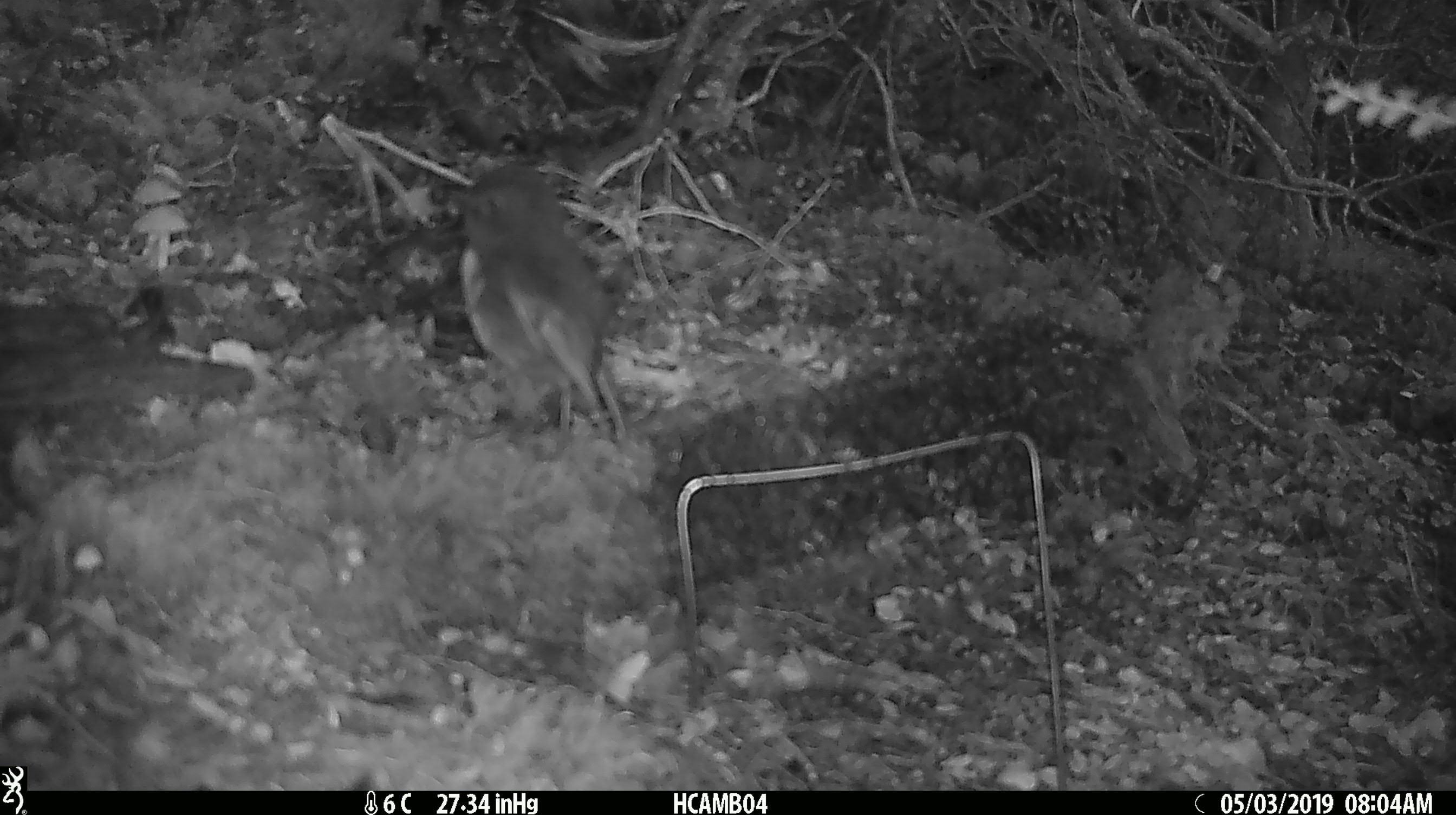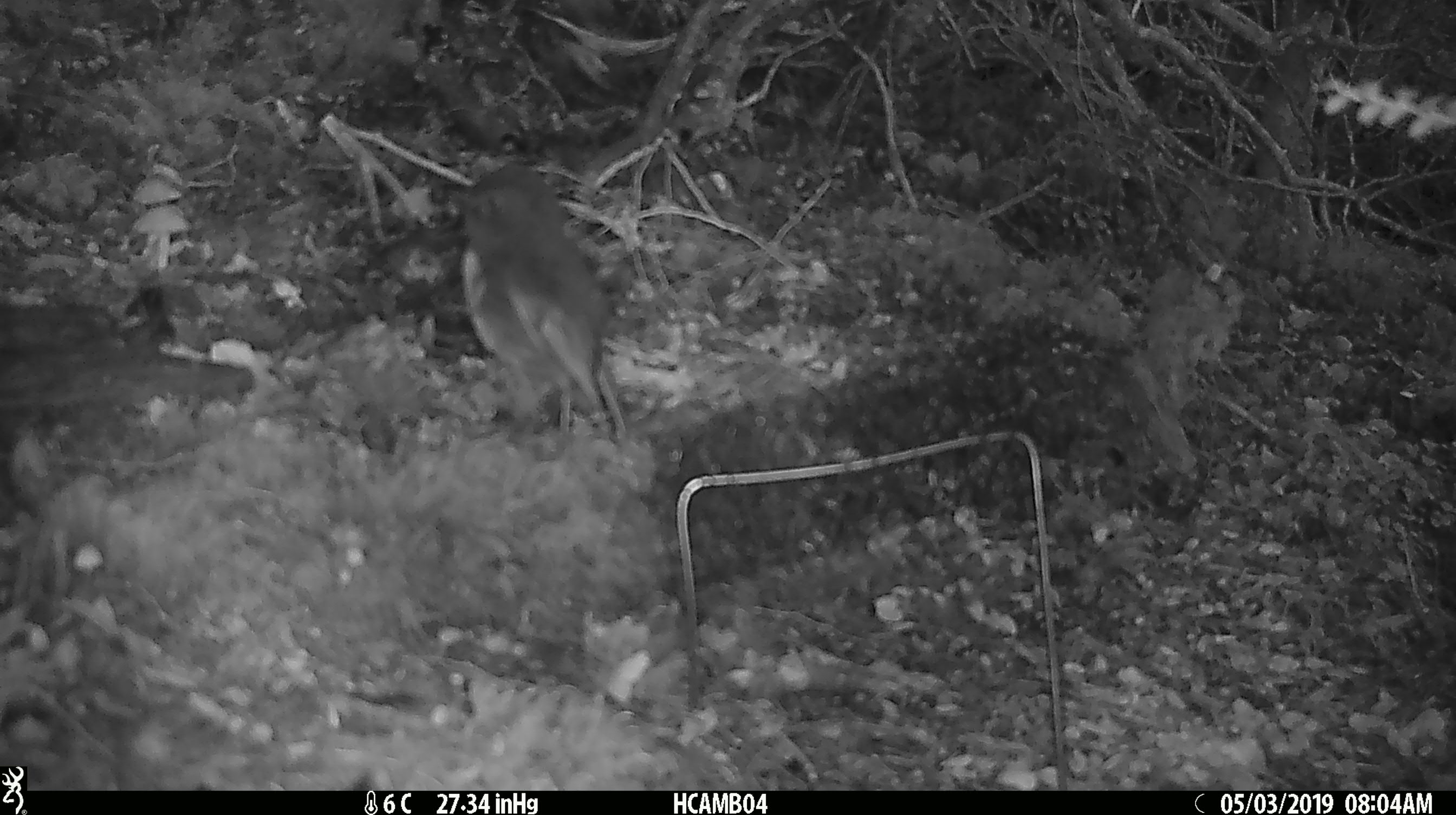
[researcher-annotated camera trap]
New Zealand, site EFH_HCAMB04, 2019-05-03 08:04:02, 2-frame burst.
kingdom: Animalia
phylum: Chordata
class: Aves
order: Passeriformes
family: Petroicidae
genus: Petroica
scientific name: Petroica australis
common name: new zealand robin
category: robin